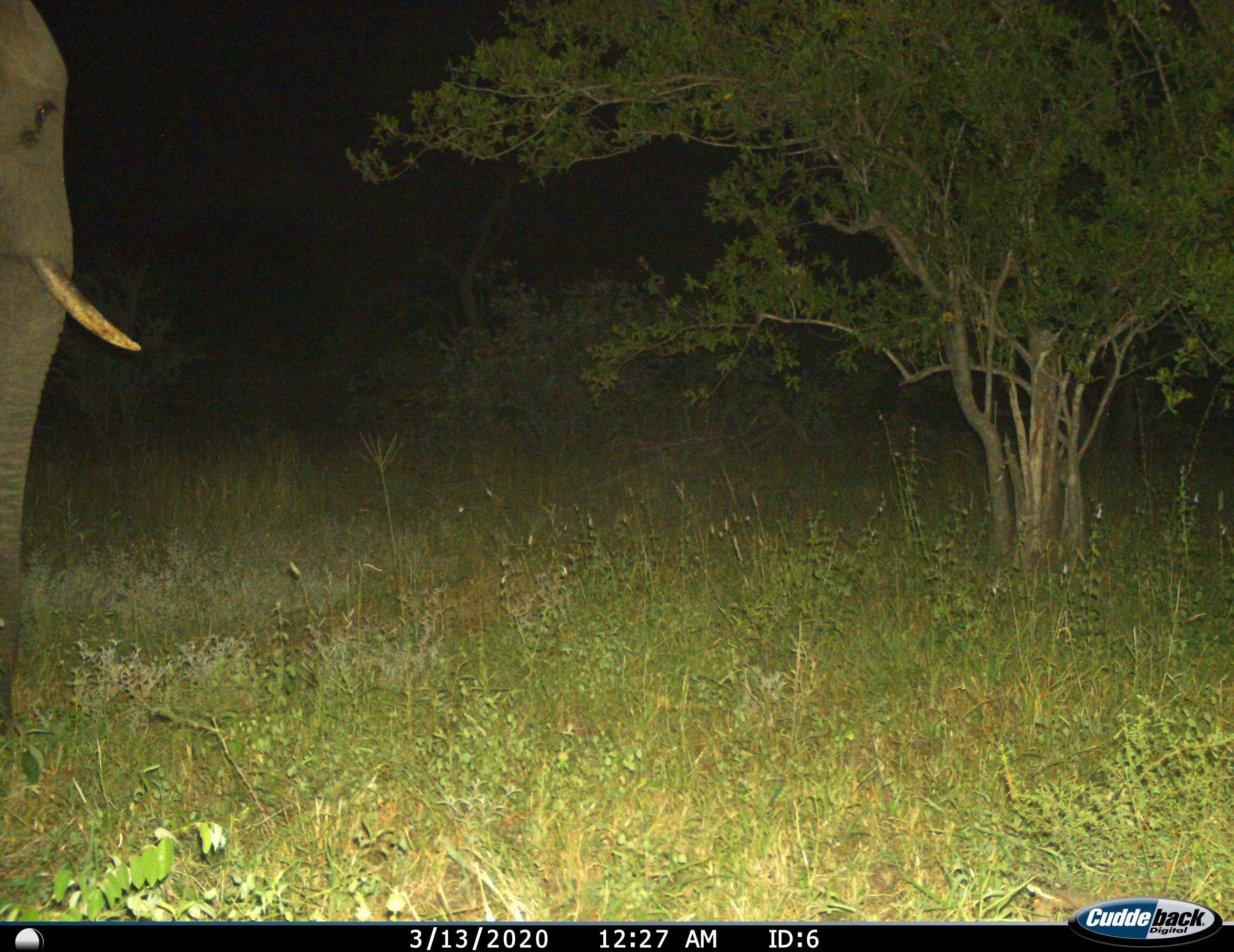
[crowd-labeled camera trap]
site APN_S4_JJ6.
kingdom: Animalia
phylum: Chordata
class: Mammalia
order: Proboscidea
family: Elephantidae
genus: Loxodonta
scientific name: Loxodonta africana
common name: african bush elephant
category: elephant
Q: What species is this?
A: Elephant (african bush elephant) (Loxodonta africana).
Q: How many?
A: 1.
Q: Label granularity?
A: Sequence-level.